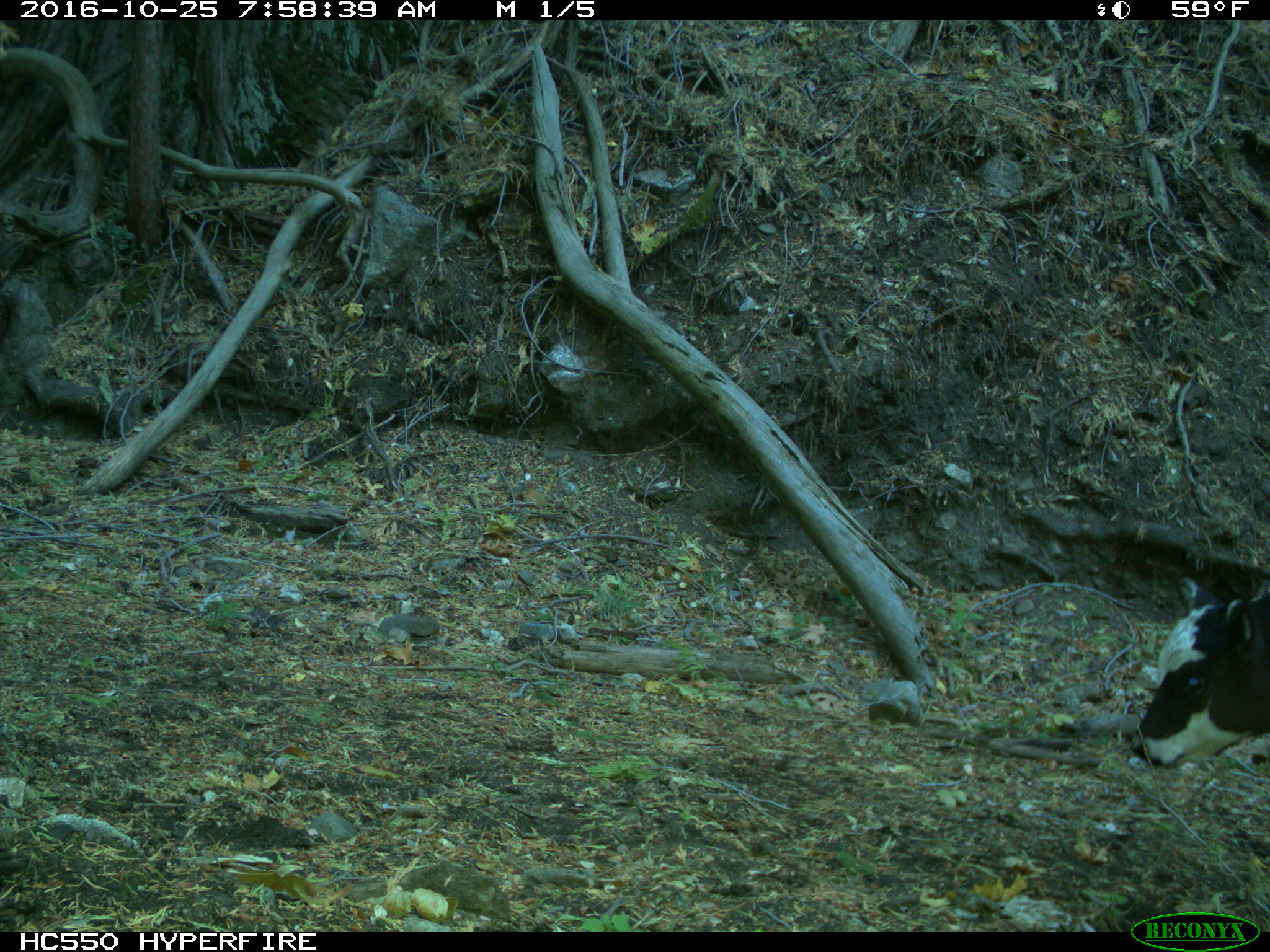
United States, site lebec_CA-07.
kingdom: Animalia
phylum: Chordata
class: Mammalia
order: Artiodactyla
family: Bovidae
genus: Bos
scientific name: Bos taurus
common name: domestic cow